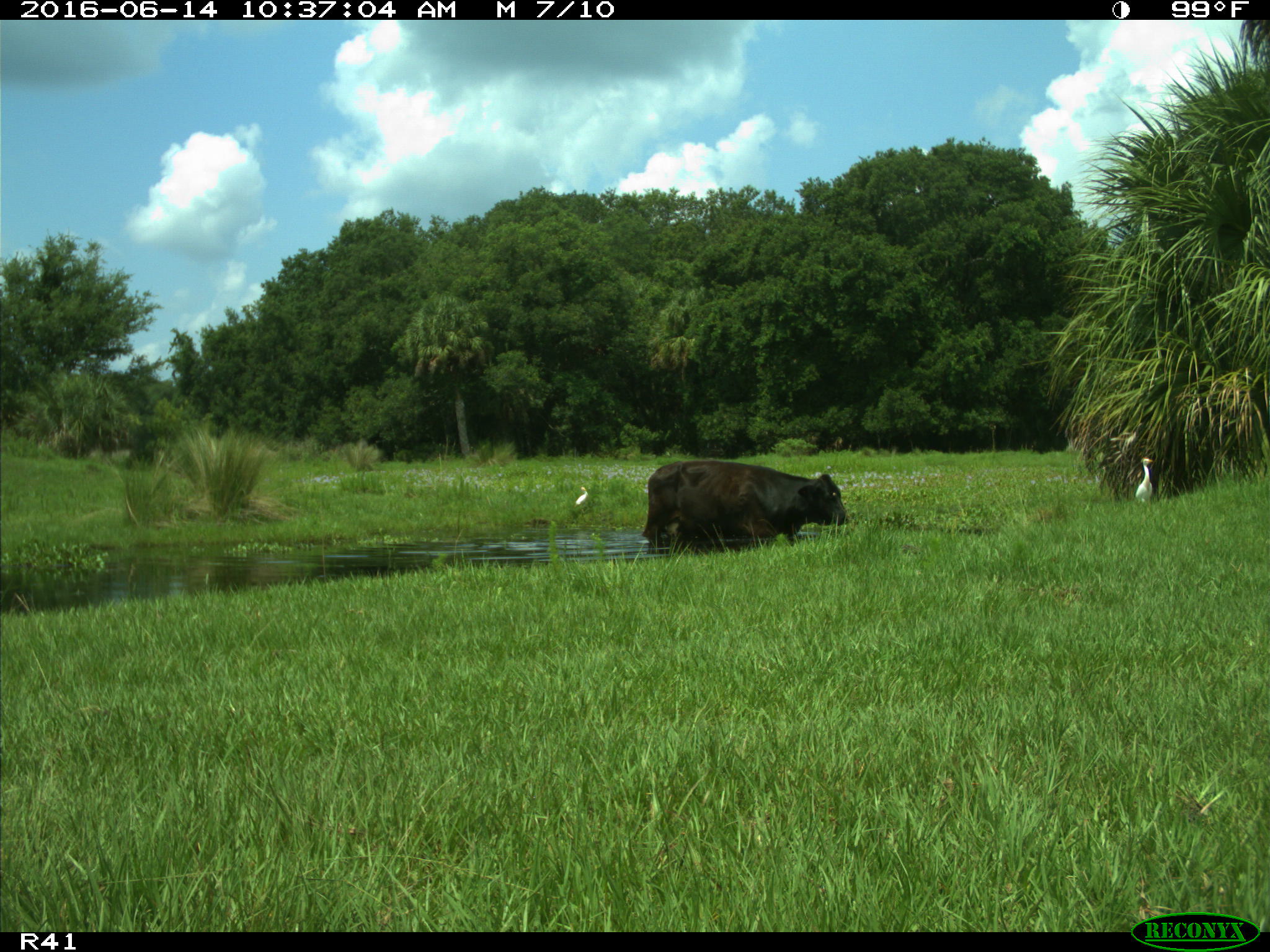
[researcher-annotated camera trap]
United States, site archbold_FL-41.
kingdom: Animalia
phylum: Chordata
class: Mammalia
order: Artiodactyla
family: Bovidae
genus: Bos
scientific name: Bos taurus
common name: domestic cow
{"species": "Bos taurus (domestic cow)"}